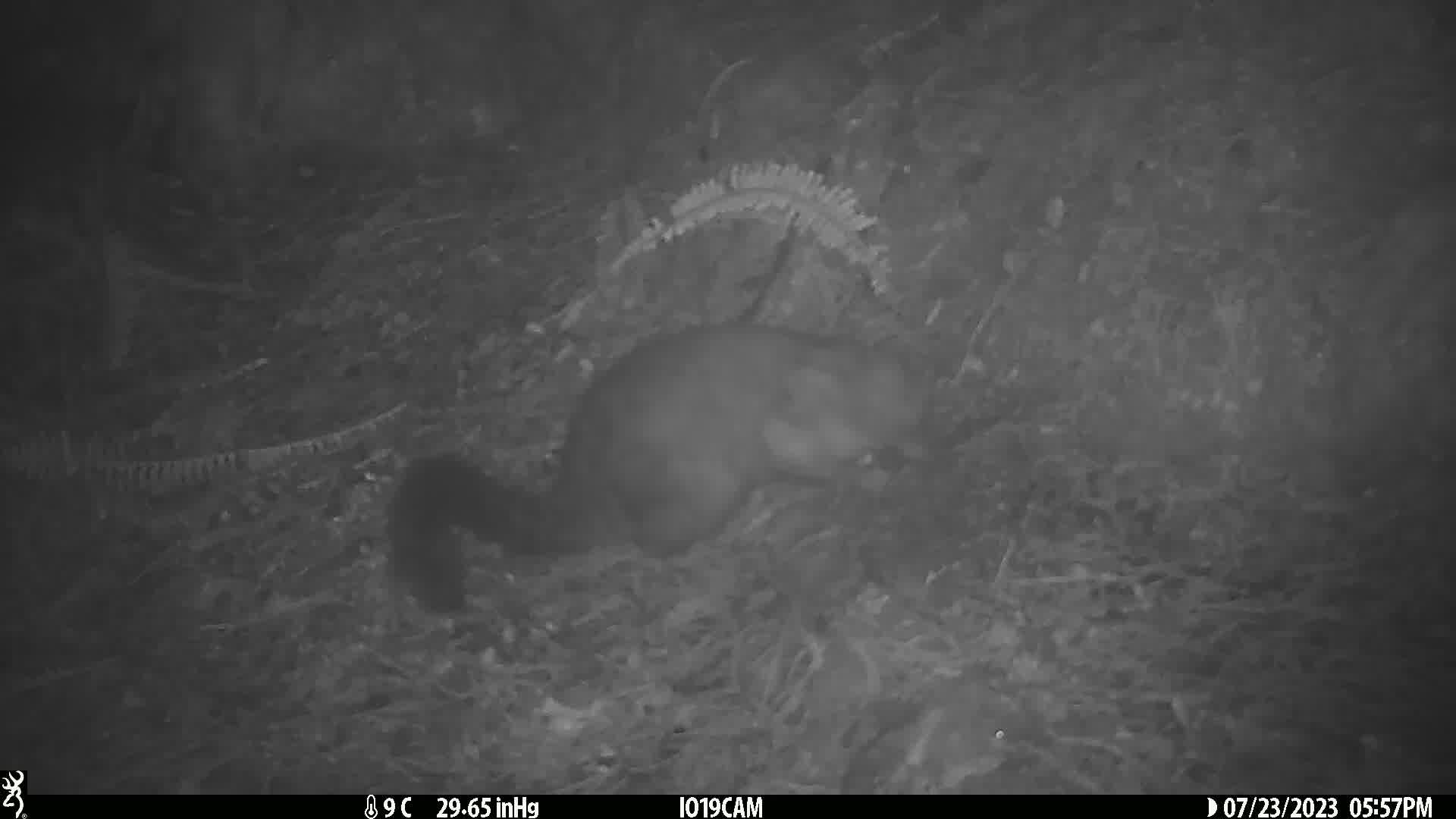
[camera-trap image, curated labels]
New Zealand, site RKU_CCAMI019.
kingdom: Animalia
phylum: Chordata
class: Mammalia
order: Diprotodontia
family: Phalangeridae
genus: Trichosurus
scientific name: Trichosurus vulpecula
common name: common brushtail possum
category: possum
Possum (common brushtail possum) (Trichosurus vulpecula).